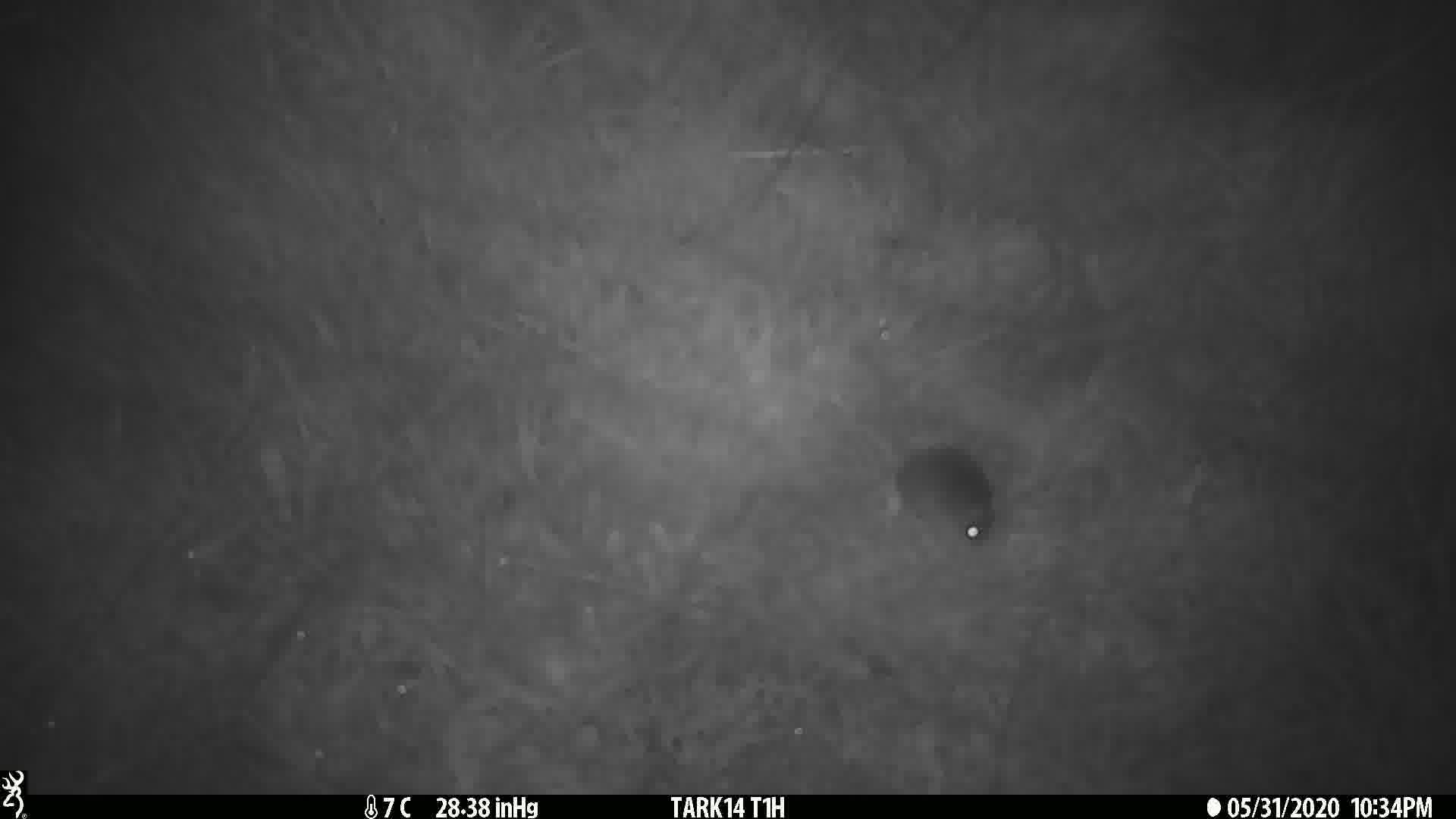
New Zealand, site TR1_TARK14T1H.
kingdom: Animalia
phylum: Chordata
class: Mammalia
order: Rodentia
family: Muridae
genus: Mus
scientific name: Mus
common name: mouse